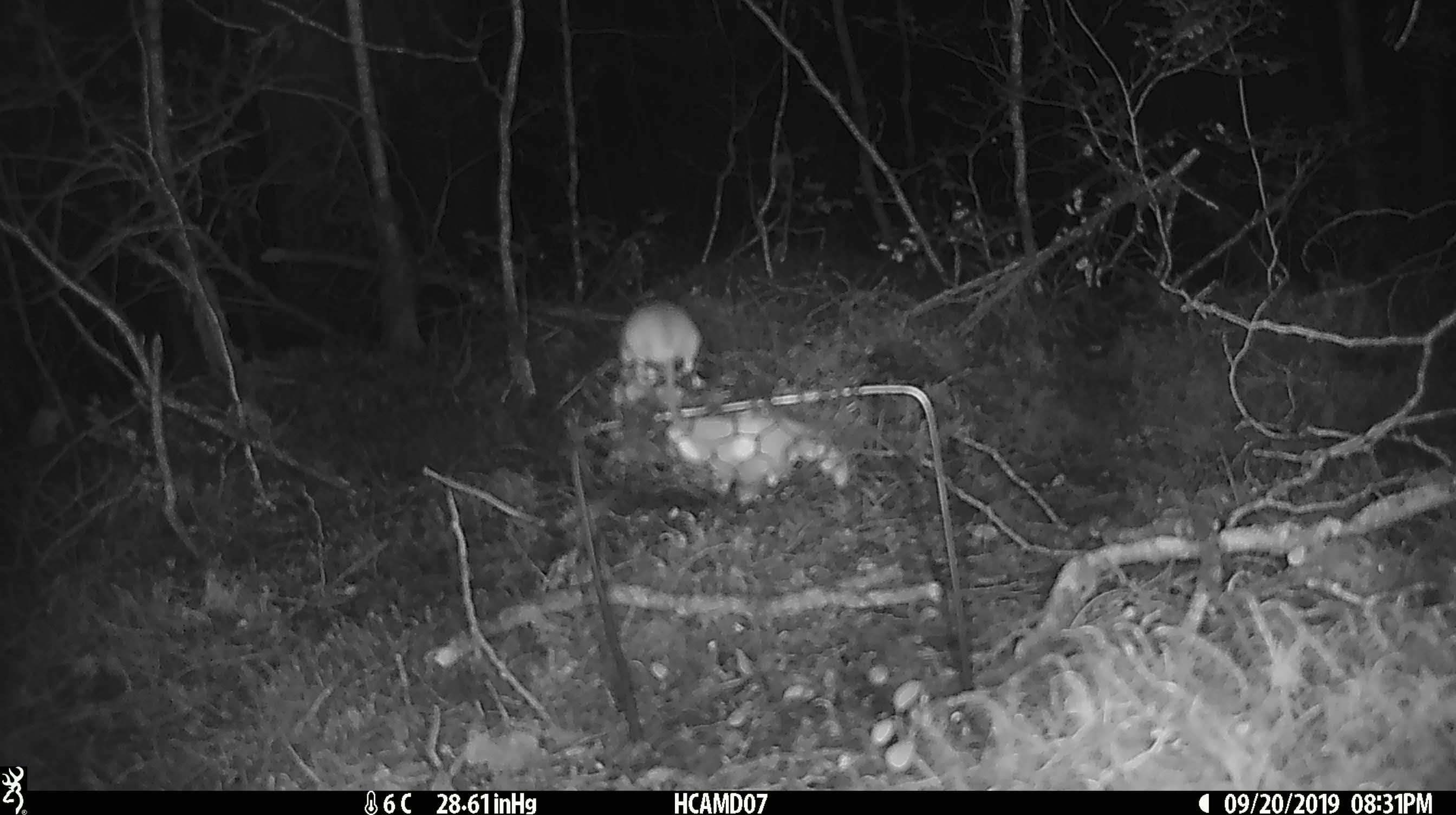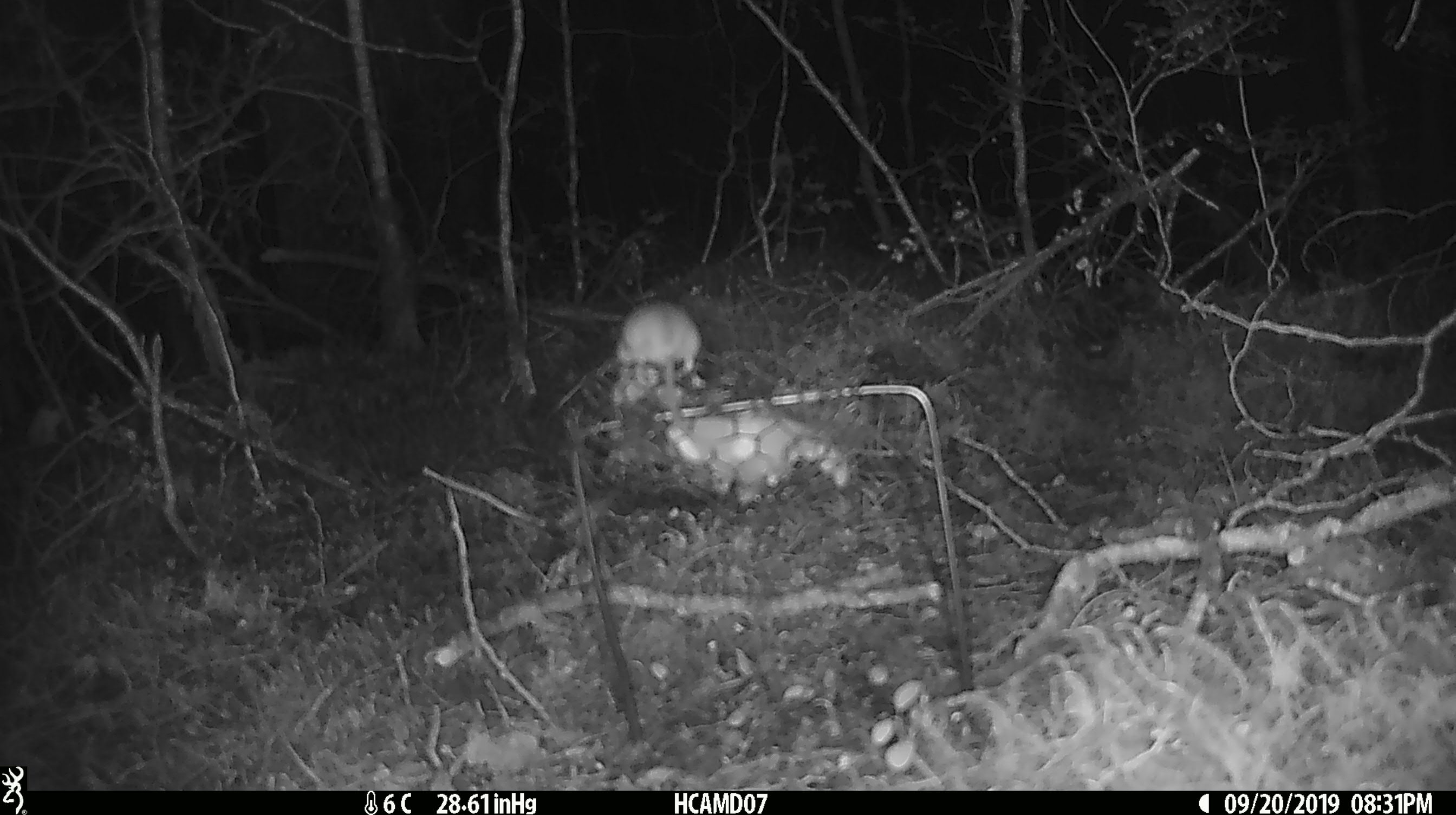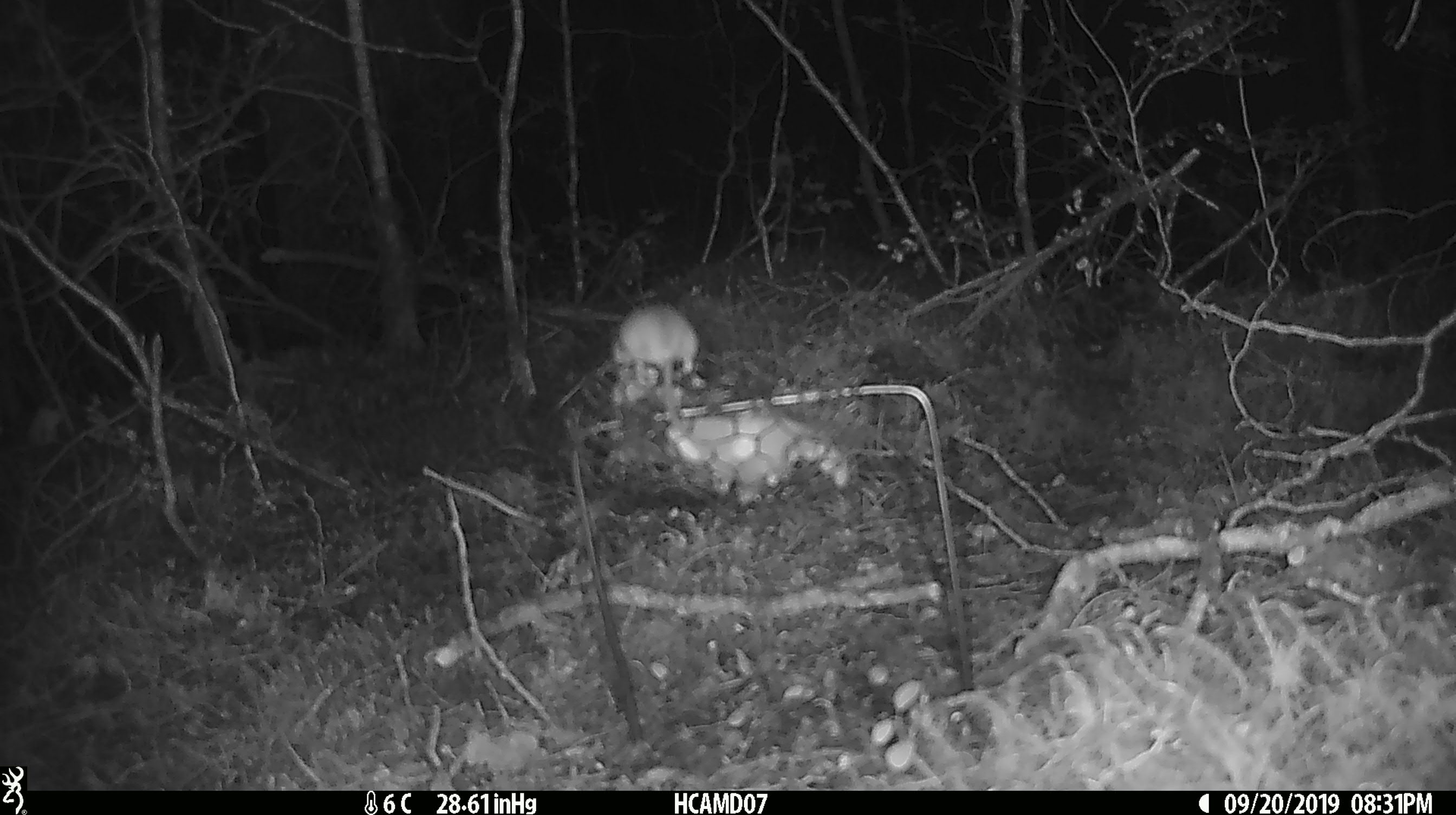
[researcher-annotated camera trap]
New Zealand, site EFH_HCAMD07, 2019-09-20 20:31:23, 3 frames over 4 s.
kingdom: Animalia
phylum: Chordata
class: Mammalia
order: Rodentia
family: Muridae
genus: Mus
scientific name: Mus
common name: mouse